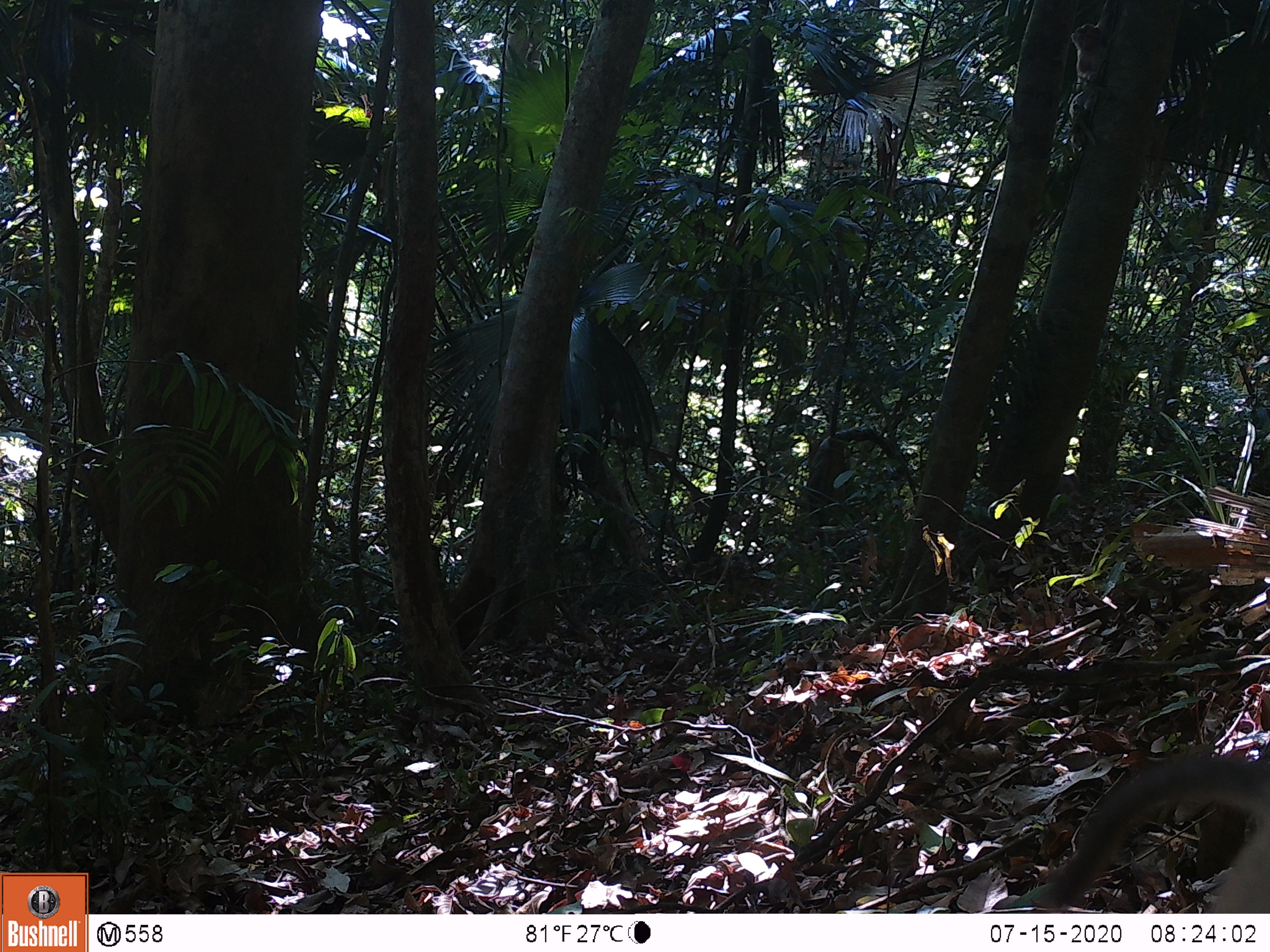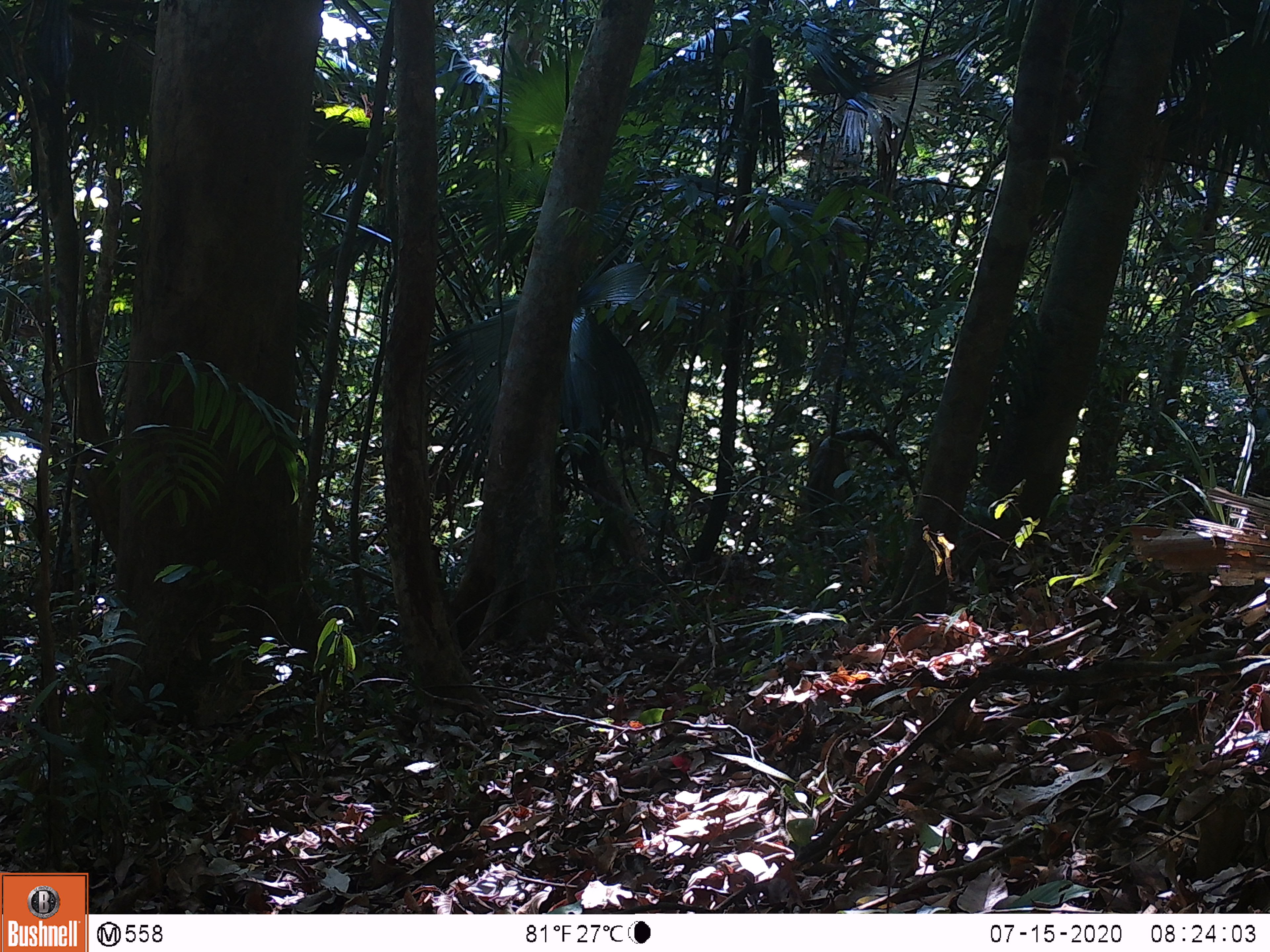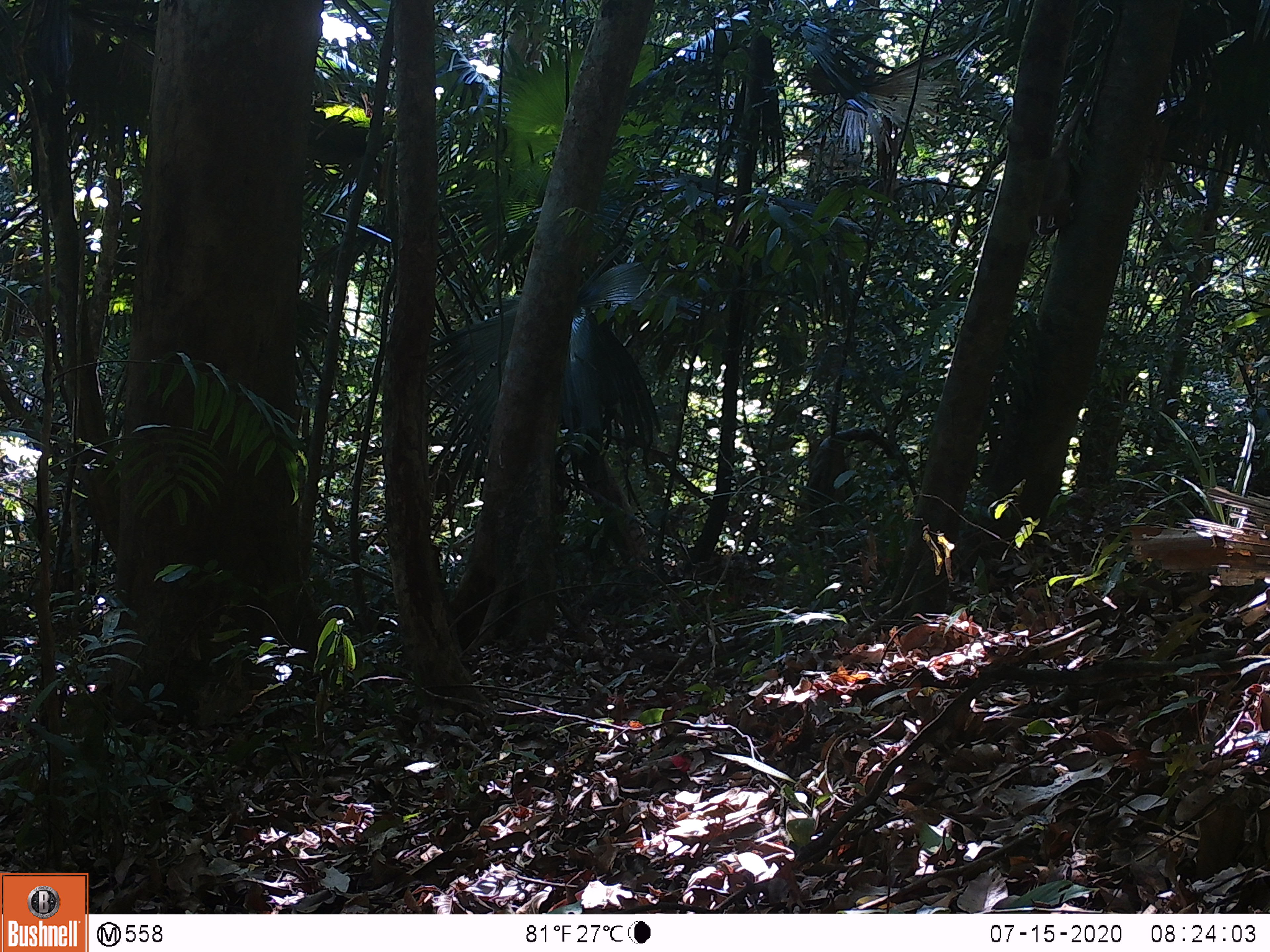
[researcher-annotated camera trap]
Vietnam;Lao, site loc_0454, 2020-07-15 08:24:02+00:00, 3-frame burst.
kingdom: Animalia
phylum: Chordata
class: Mammalia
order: Primates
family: Cercopithecidae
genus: Macaca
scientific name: Macaca nemestrina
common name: pig-tailed macaque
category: pig tailed macaque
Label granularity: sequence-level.